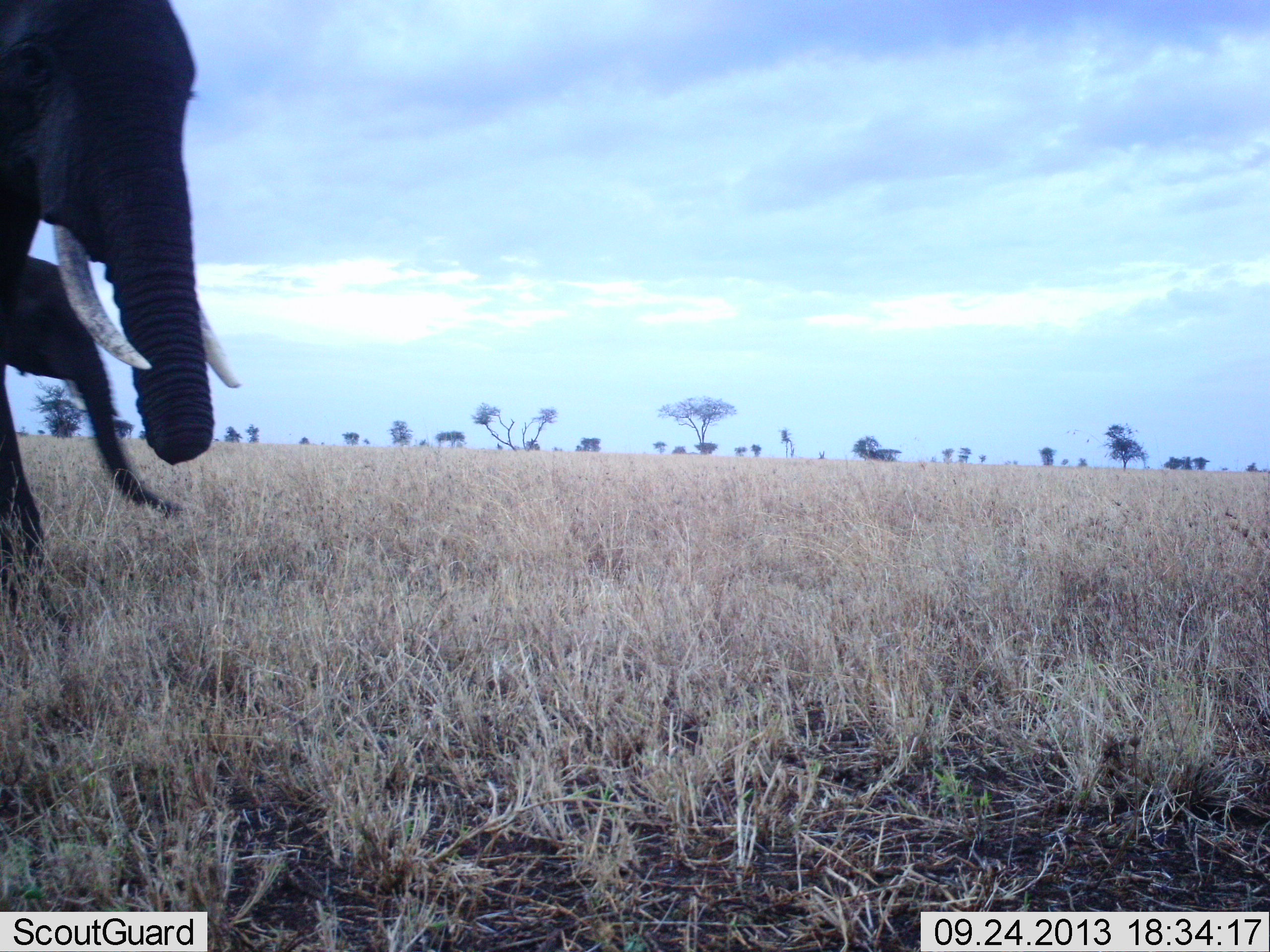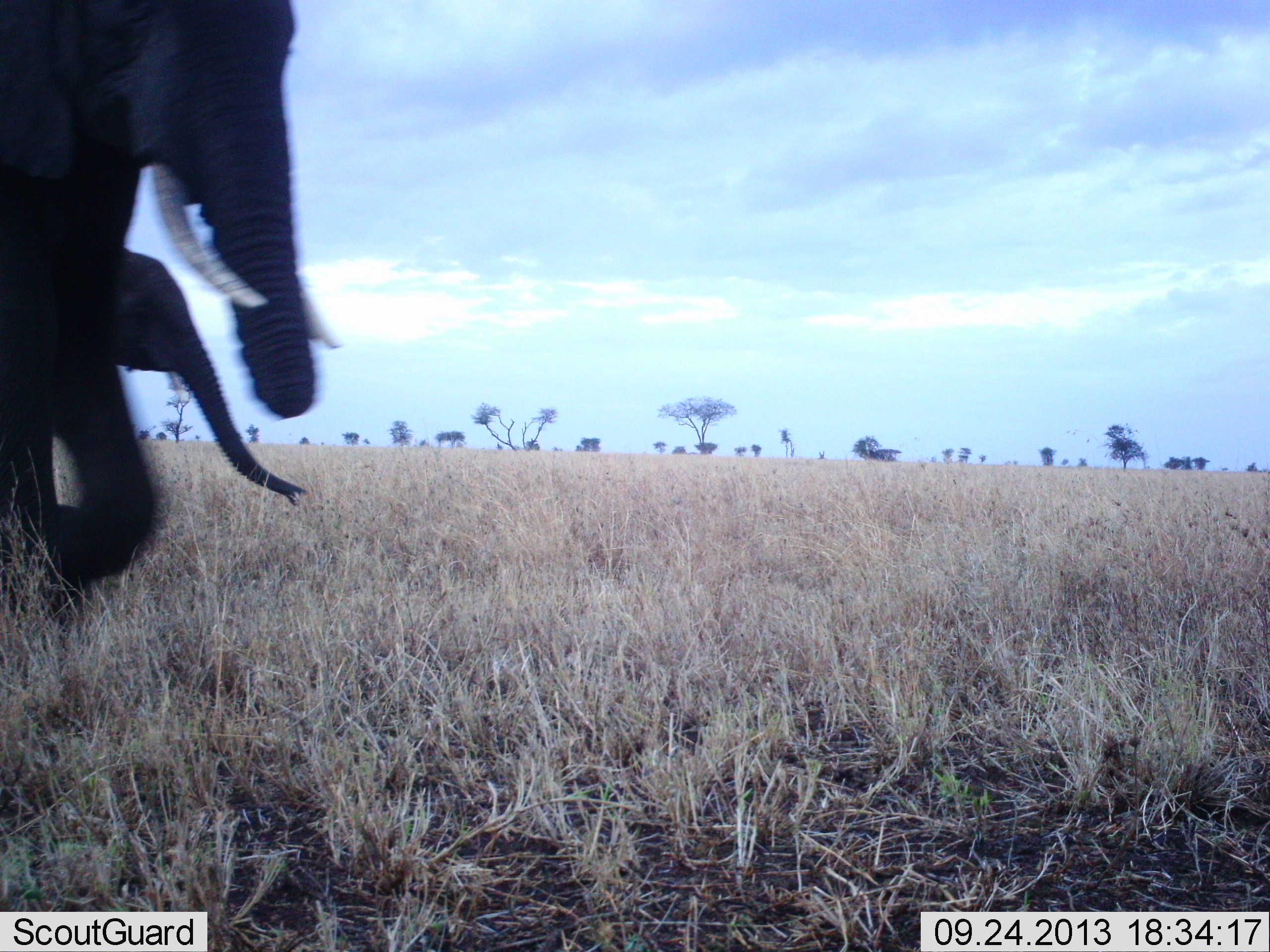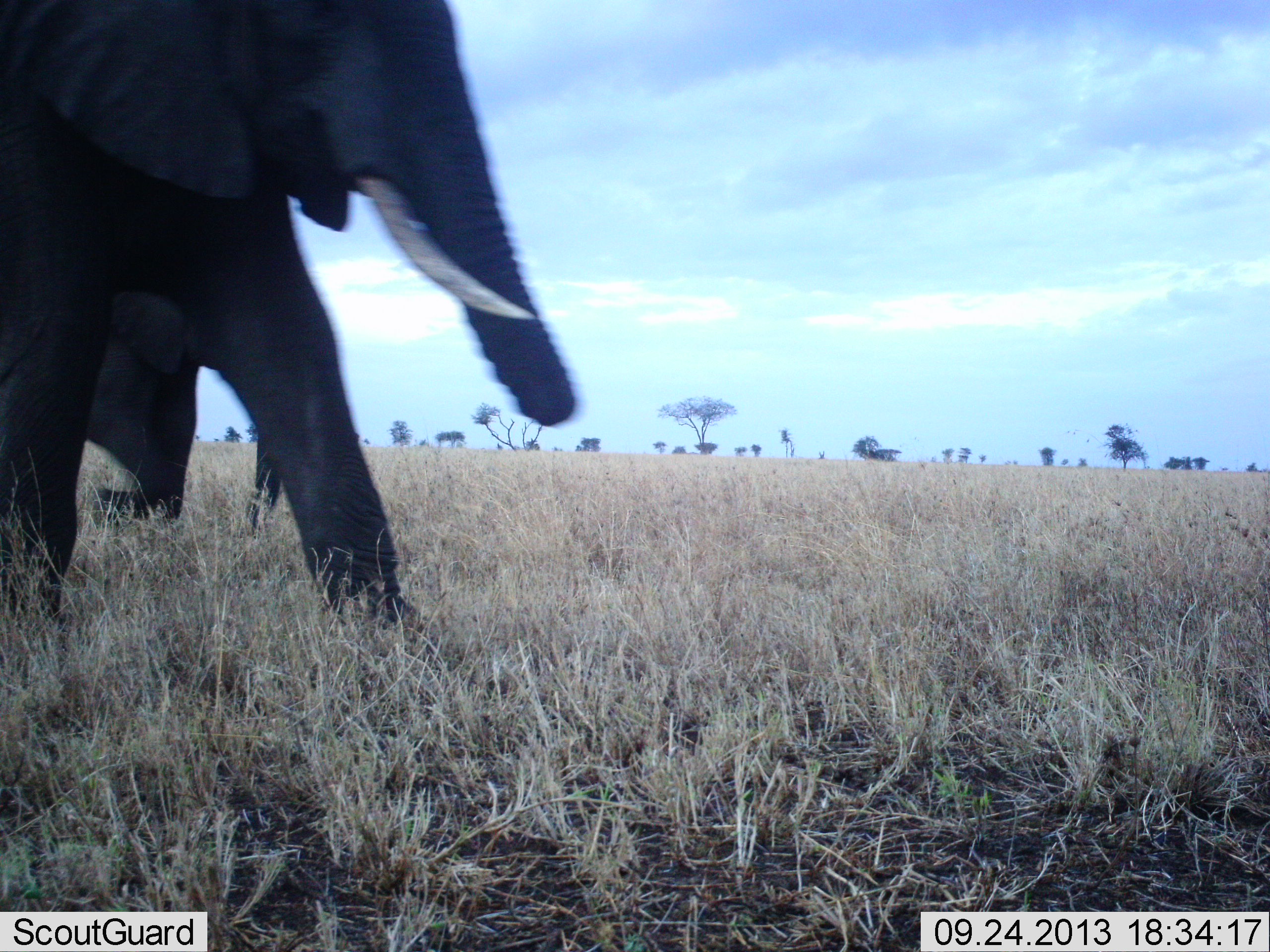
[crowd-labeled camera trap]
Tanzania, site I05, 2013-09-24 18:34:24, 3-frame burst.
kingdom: Animalia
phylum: Chordata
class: Mammalia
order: Proboscidea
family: Elephantidae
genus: Loxodonta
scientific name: Loxodonta africana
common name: african bush elephant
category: elephant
Elephant (african bush elephant) (Loxodonta africana), count 2. Behavior (volunteer vote fractions): standing 0%, resting 0%, moving 91%, interacting 0%. Young present (vote fraction): 27%. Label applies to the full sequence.